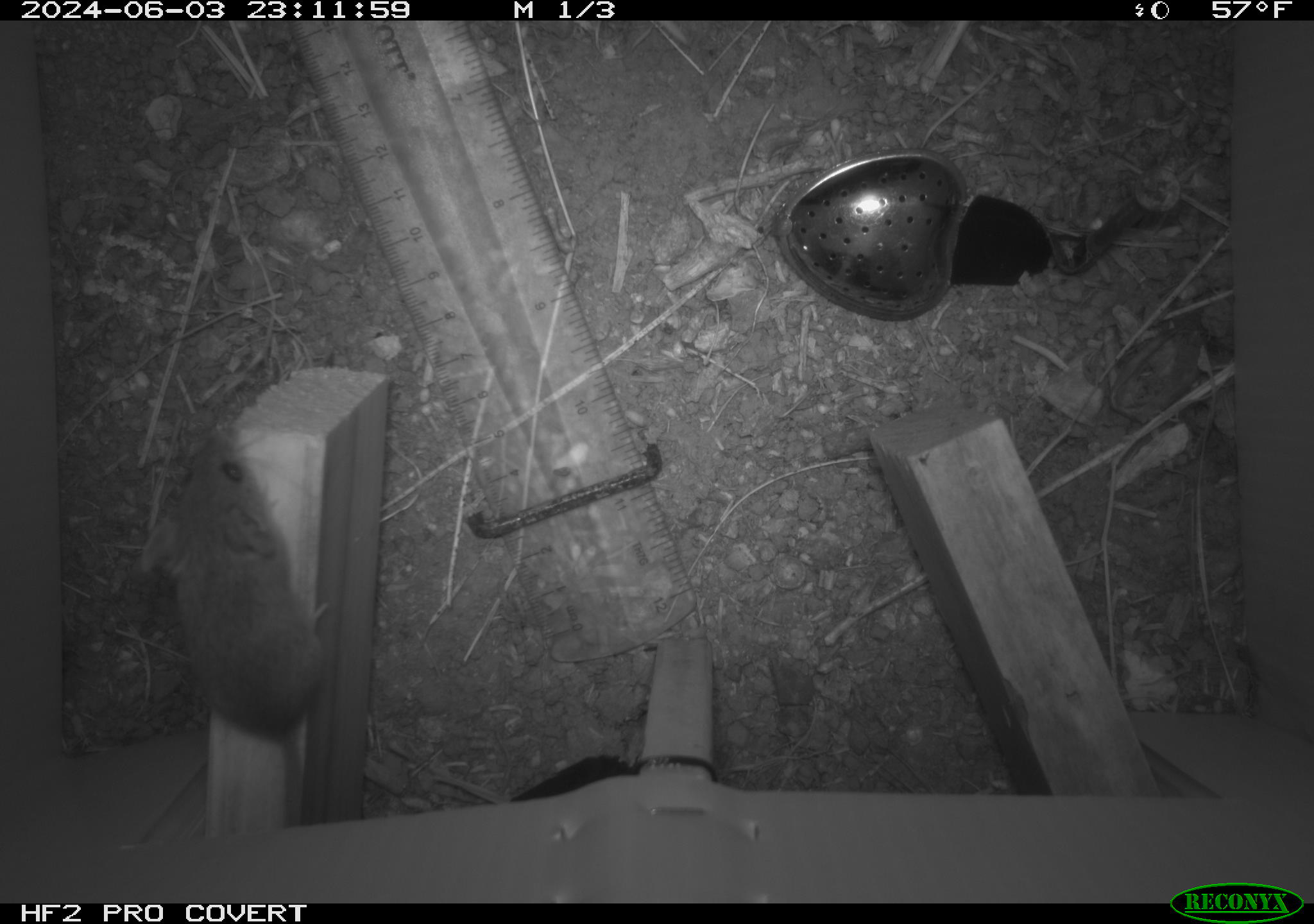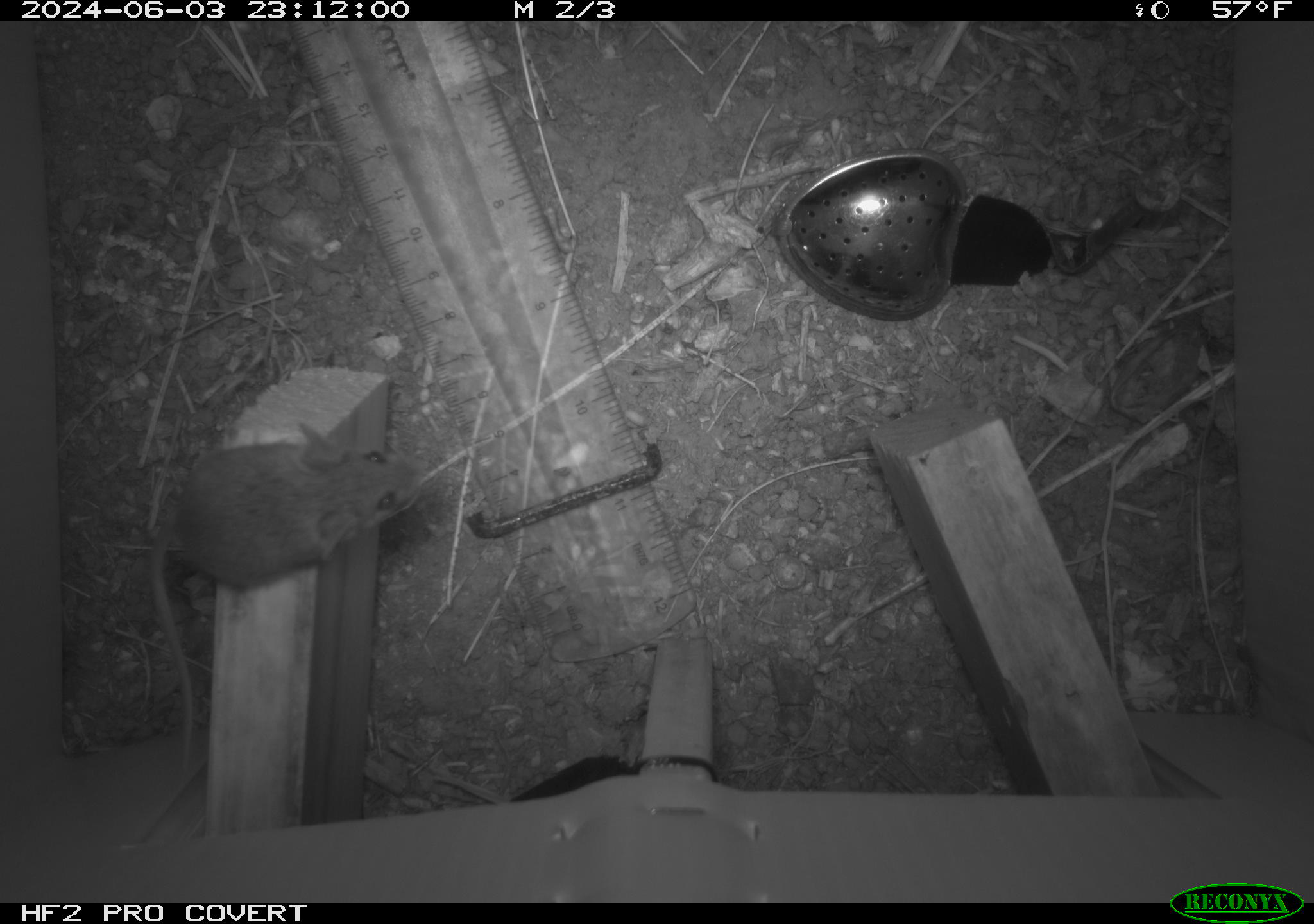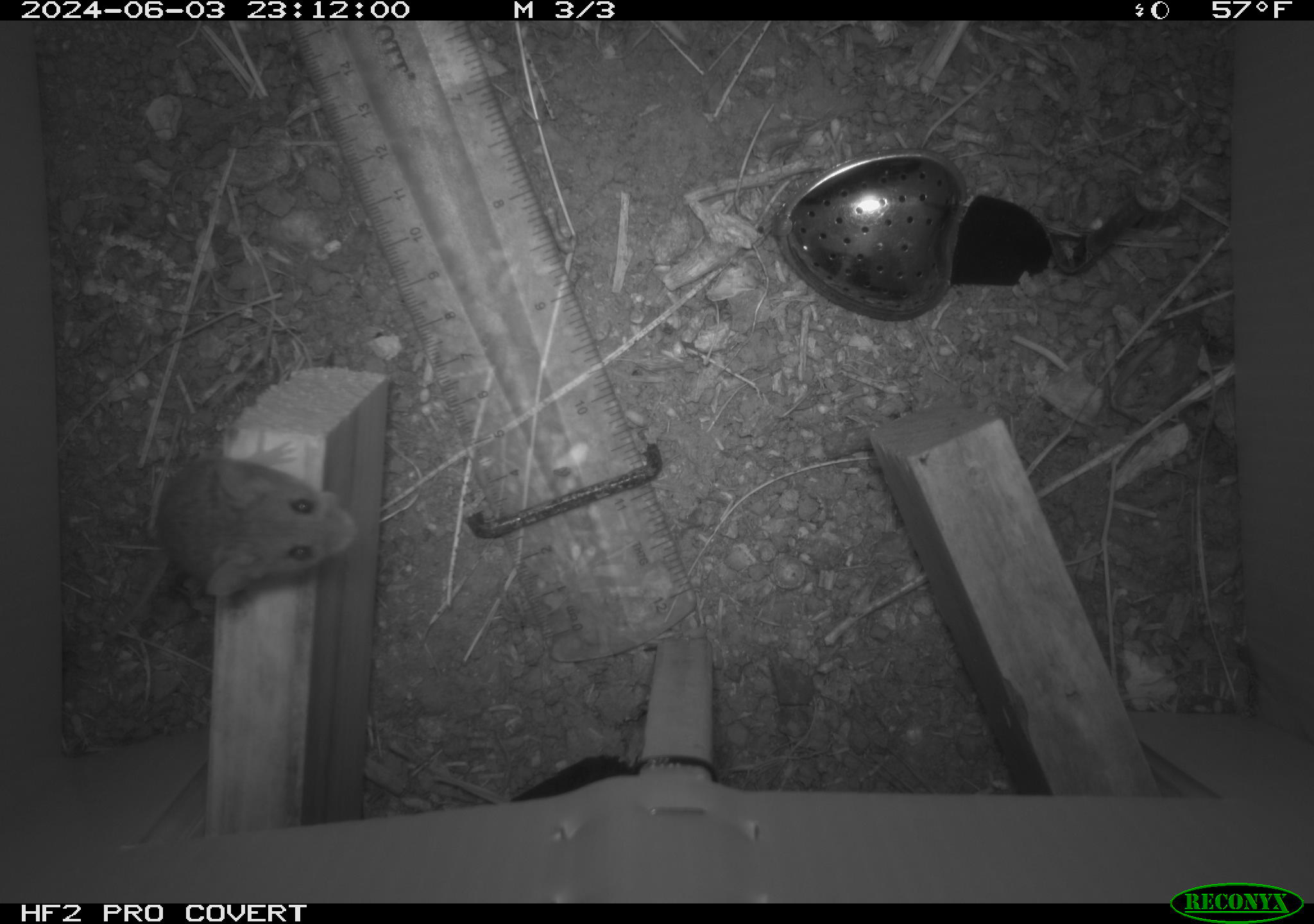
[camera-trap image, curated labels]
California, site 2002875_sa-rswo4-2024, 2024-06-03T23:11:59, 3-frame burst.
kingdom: Animalia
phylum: Chordata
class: Mammalia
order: Rodentia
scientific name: Rodentia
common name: mouse species